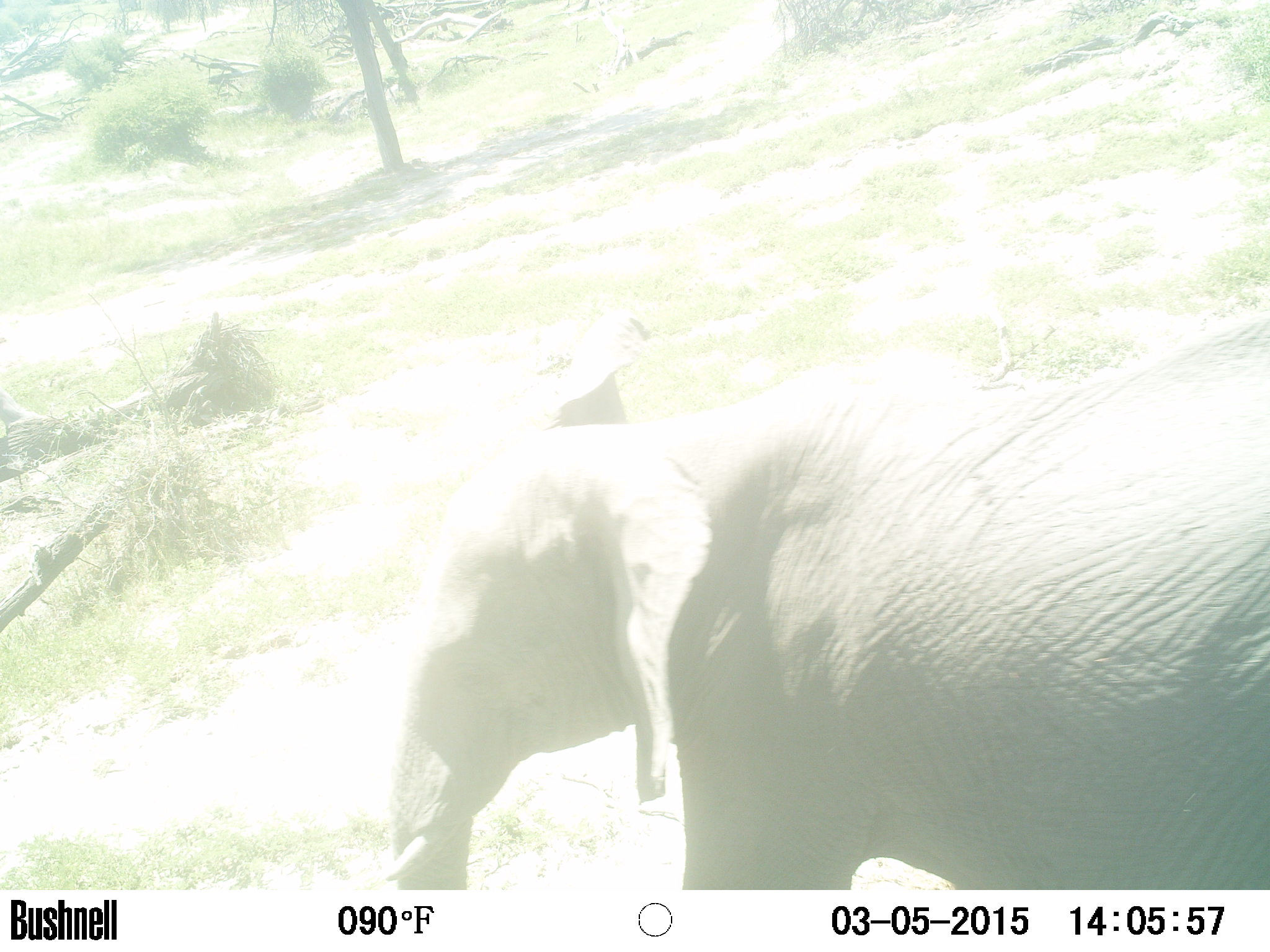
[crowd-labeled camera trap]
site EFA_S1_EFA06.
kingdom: Animalia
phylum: Chordata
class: Mammalia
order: Proboscidea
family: Elephantidae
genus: Loxodonta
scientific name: Loxodonta africana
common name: african bush elephant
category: elephant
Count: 1.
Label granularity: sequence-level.